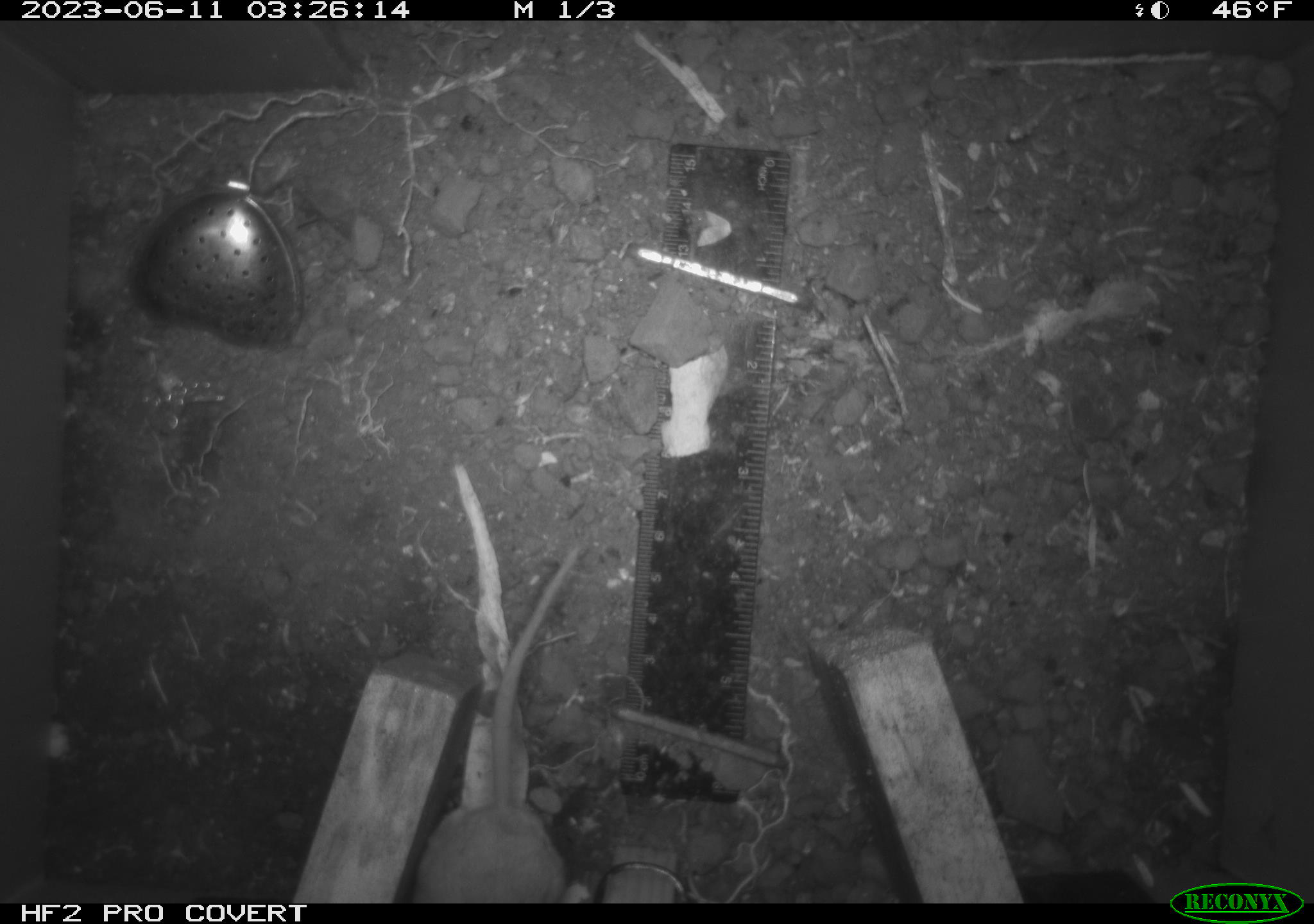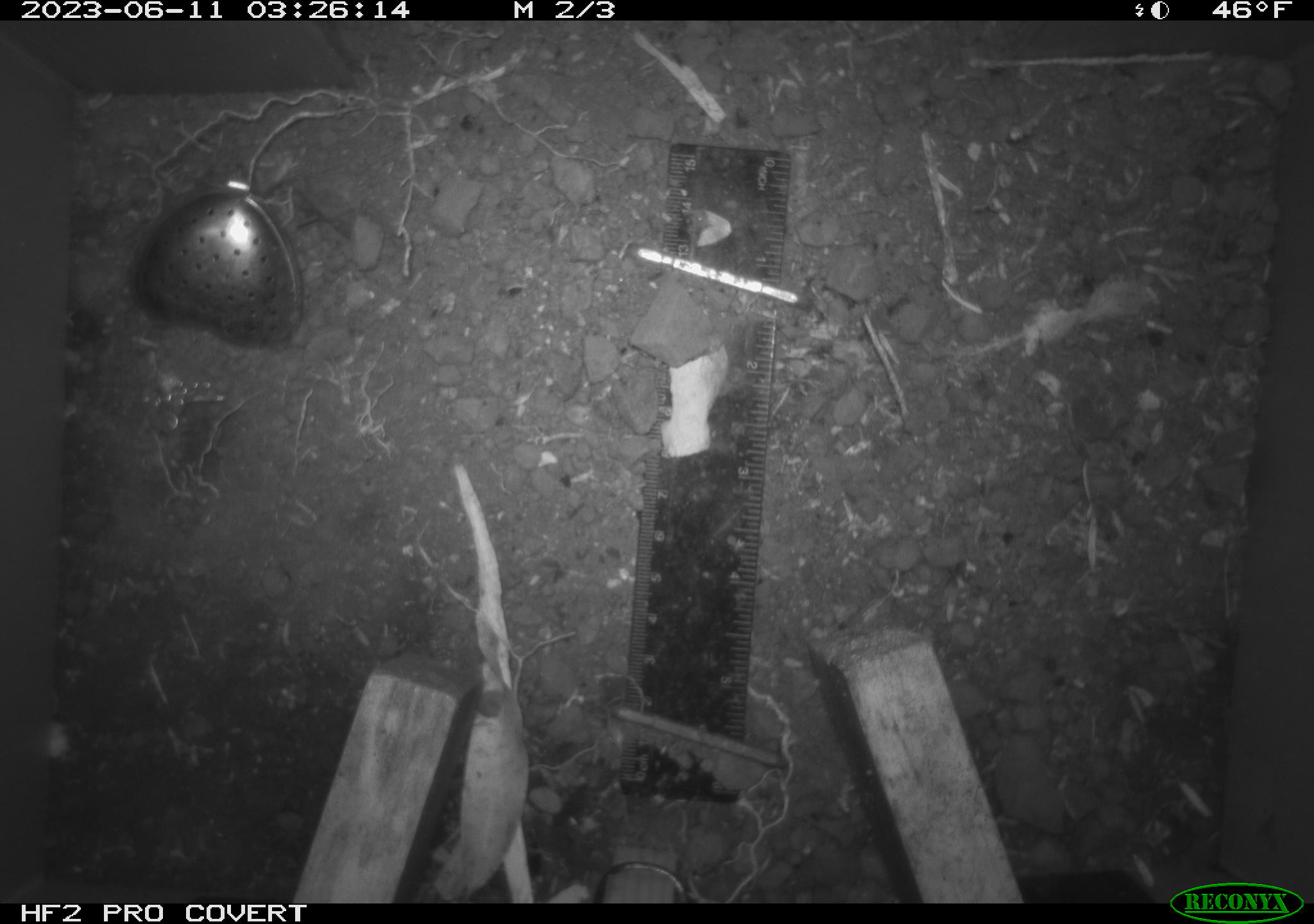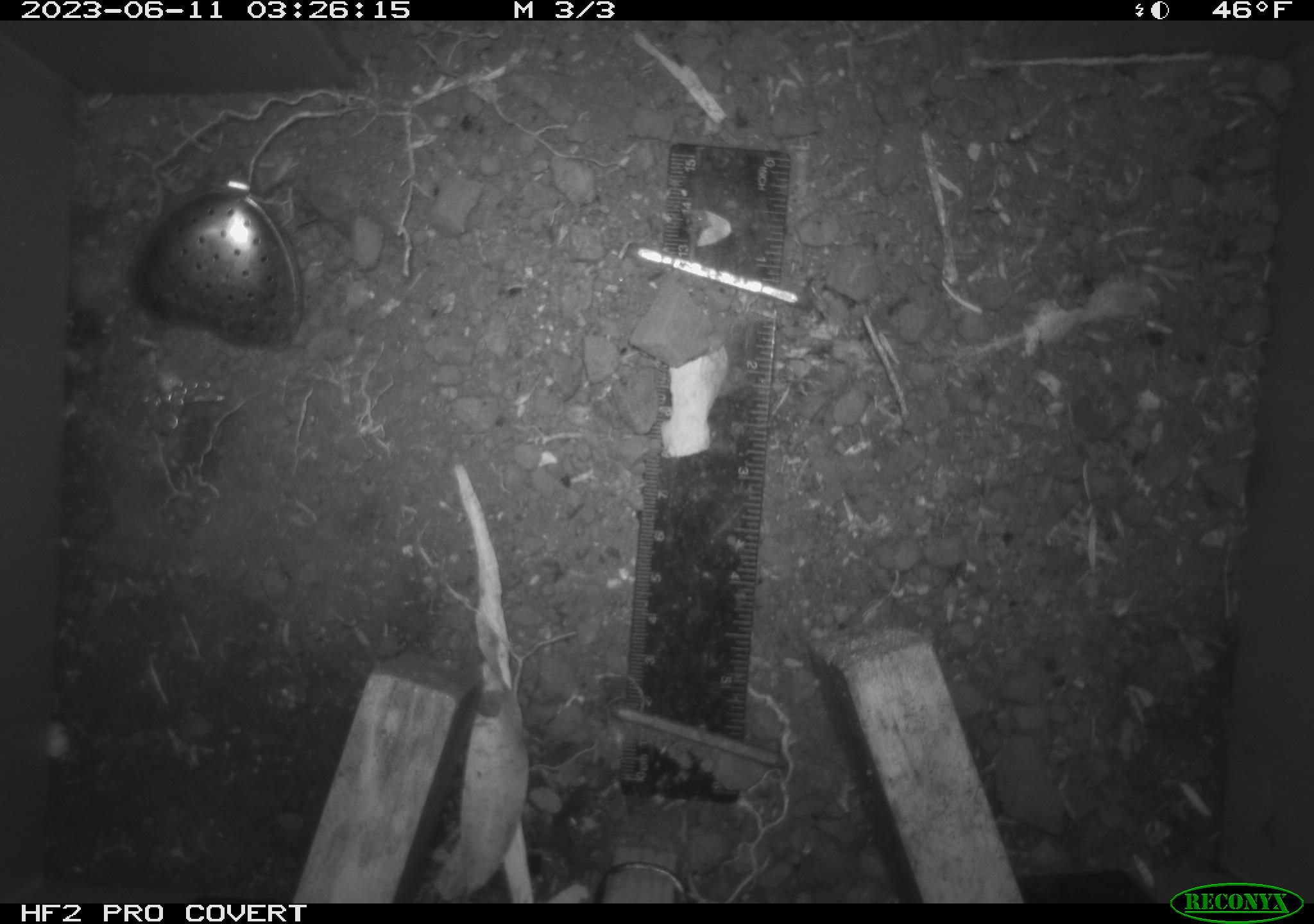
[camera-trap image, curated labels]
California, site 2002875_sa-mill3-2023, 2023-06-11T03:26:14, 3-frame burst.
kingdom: Animalia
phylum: Chordata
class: Mammalia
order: Rodentia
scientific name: Rodentia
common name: mouse species